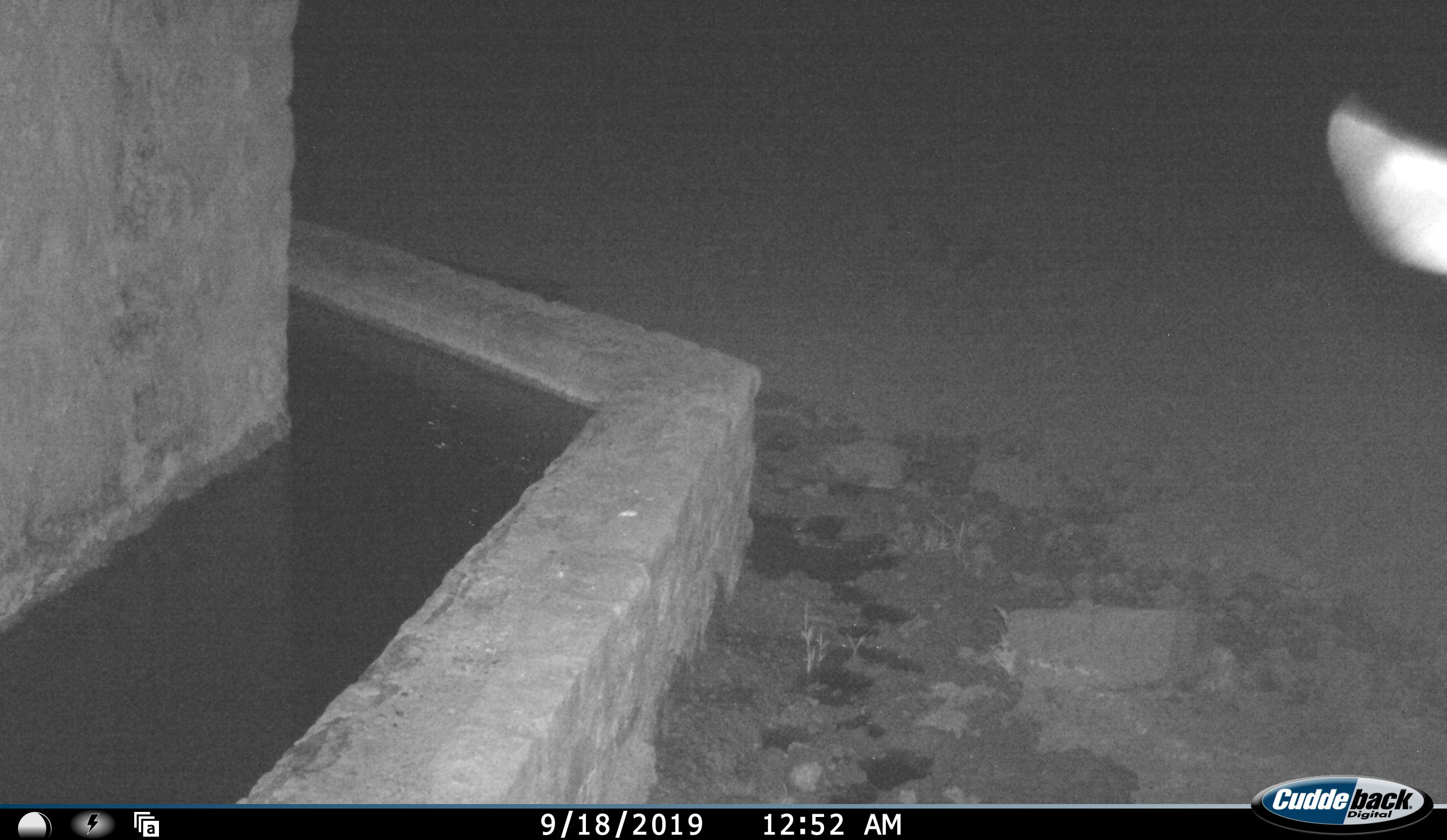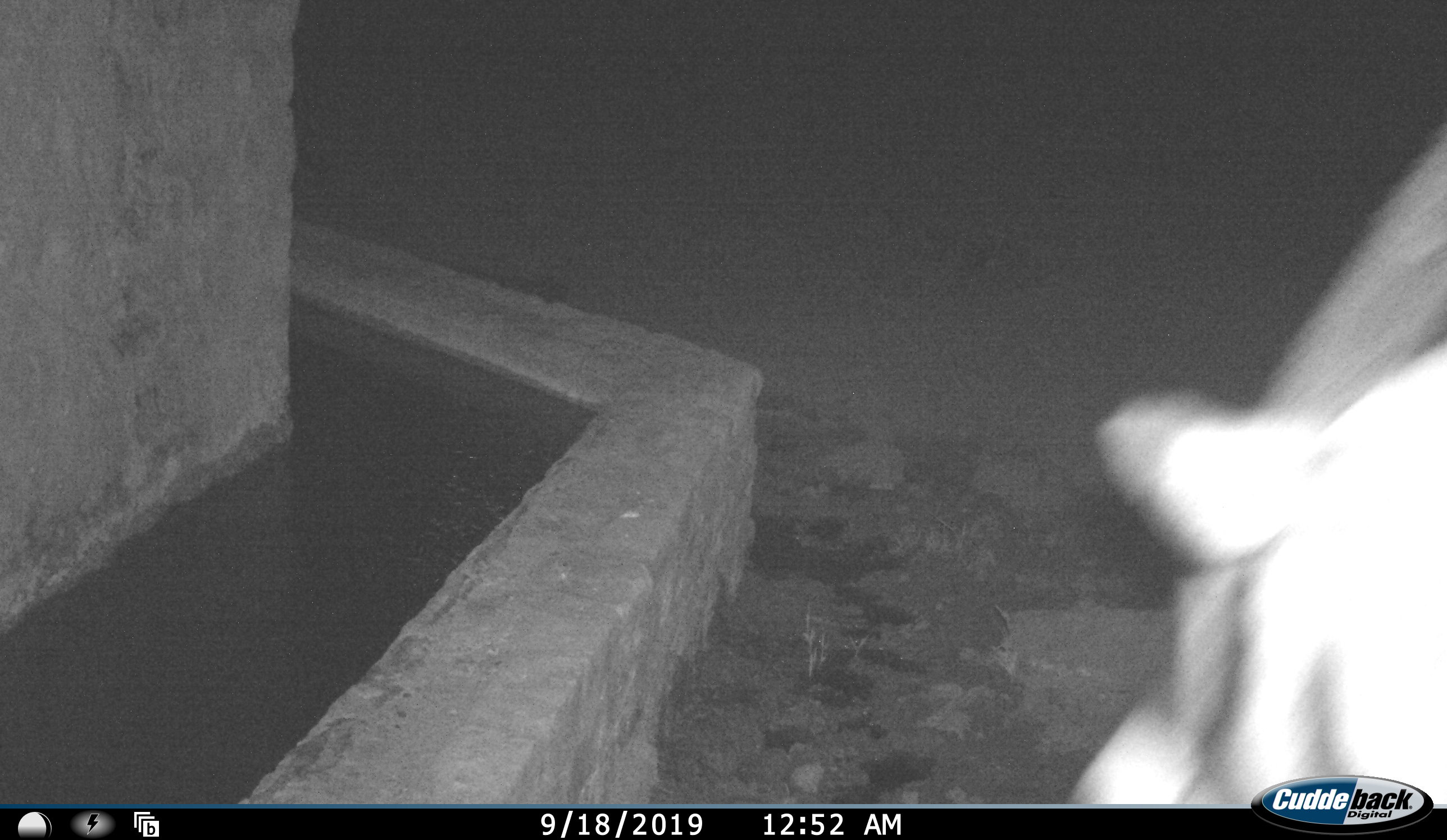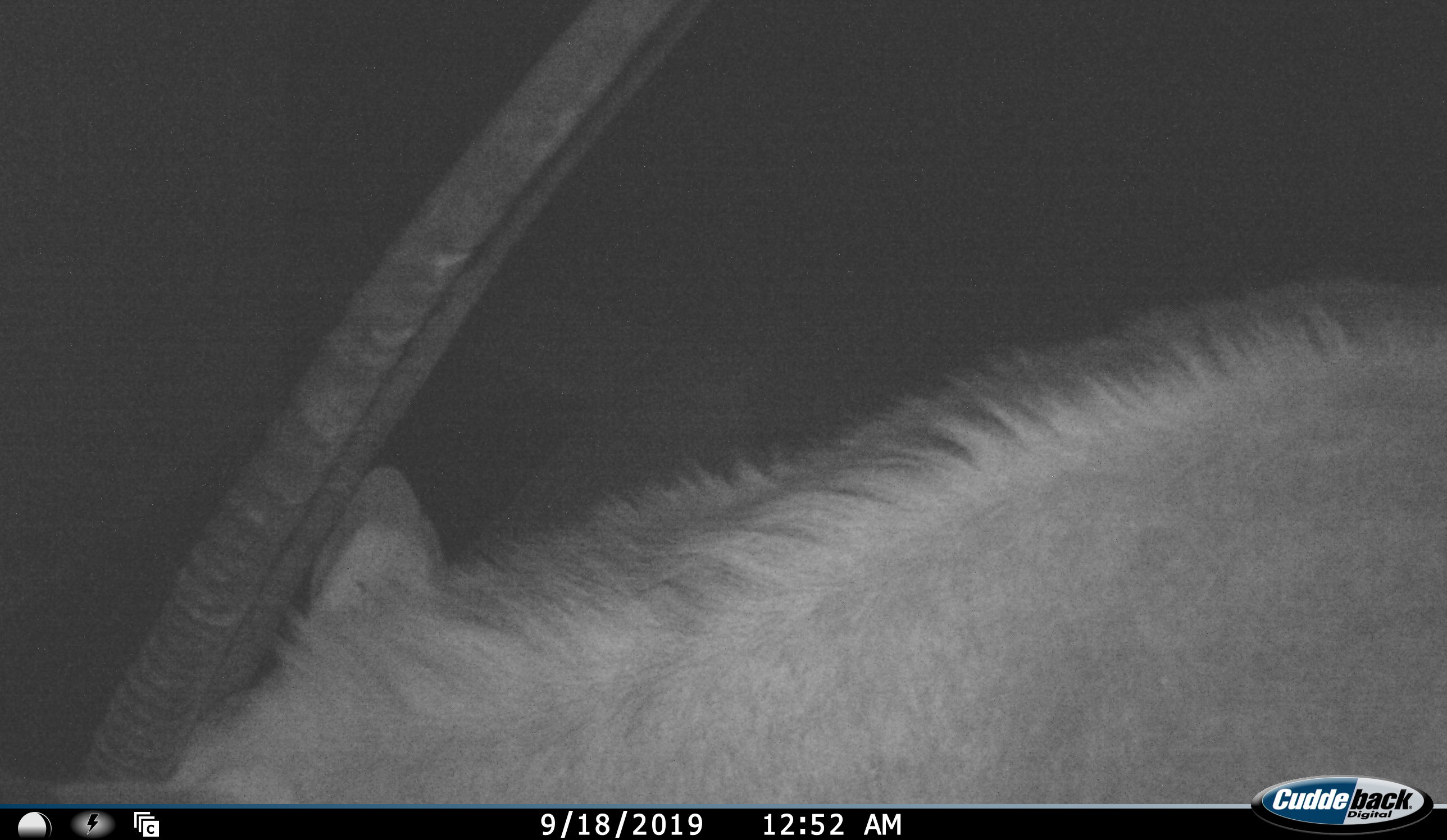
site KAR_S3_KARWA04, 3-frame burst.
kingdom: Animalia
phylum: Chordata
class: Mammalia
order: Artiodactyla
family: Bovidae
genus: Oryx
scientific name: Oryx gazella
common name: gemsbok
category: oryx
Oryx (gemsbok) (Oryx gazella), count 1. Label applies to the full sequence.